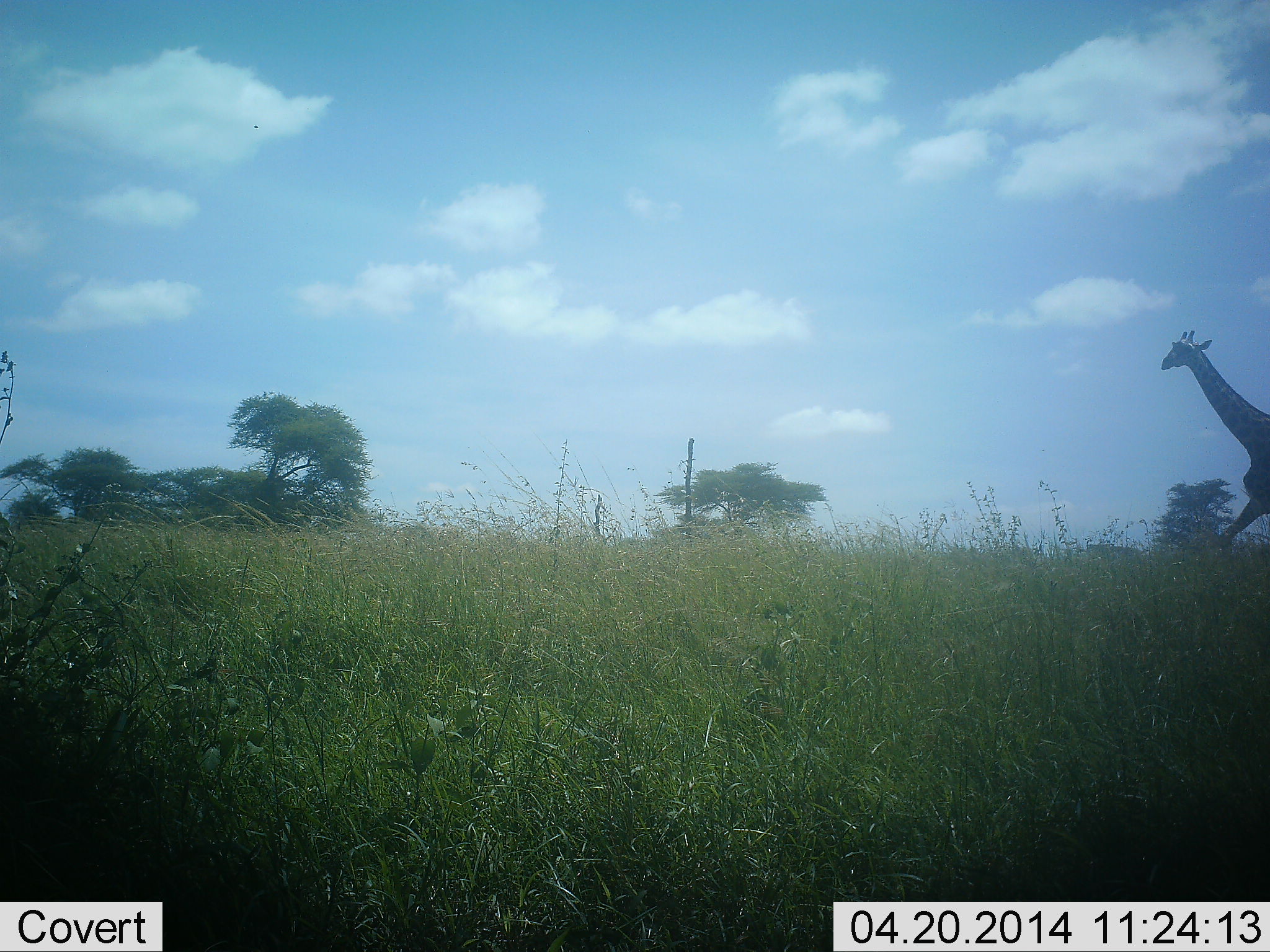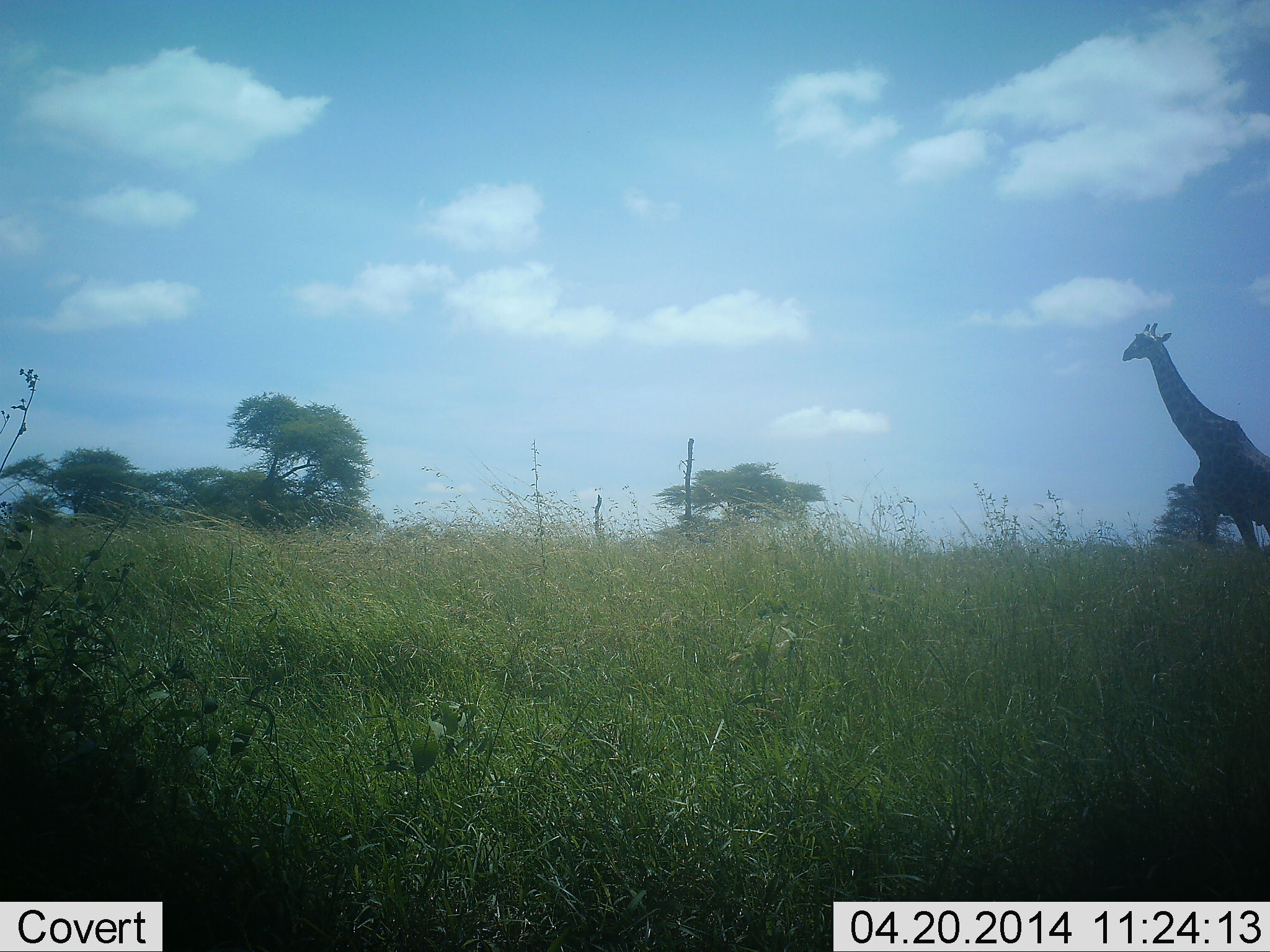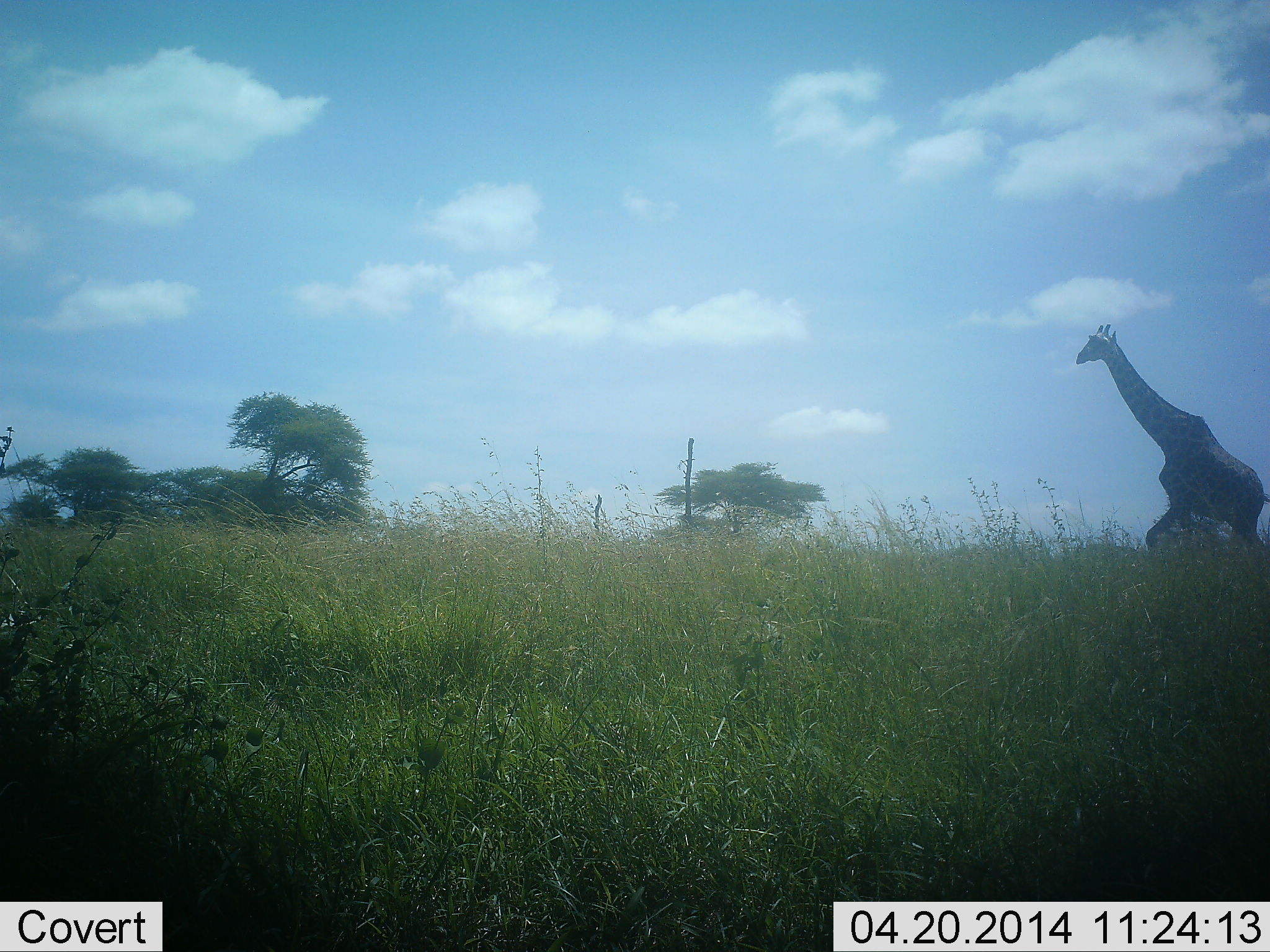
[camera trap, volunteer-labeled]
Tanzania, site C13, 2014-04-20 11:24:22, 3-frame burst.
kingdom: Animalia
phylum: Chordata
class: Mammalia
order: Artiodactyla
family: Giraffidae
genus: Giraffa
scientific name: Giraffa camelopardalis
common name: giraffe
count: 1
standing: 0%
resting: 0%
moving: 100%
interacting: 0%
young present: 0%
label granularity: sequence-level